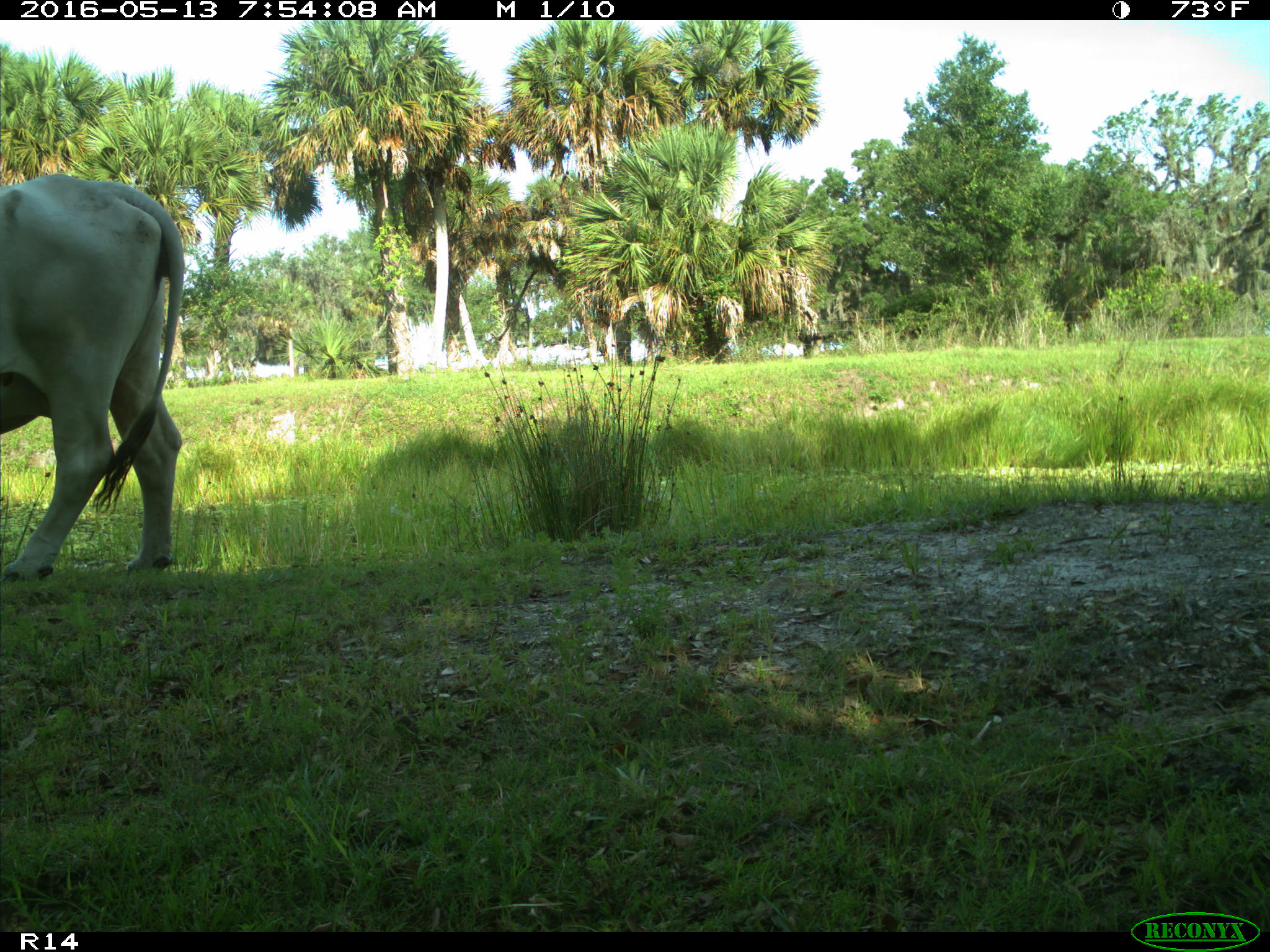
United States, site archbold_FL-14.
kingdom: Animalia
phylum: Chordata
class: Mammalia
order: Artiodactyla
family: Bovidae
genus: Bos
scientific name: Bos taurus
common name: domestic cow